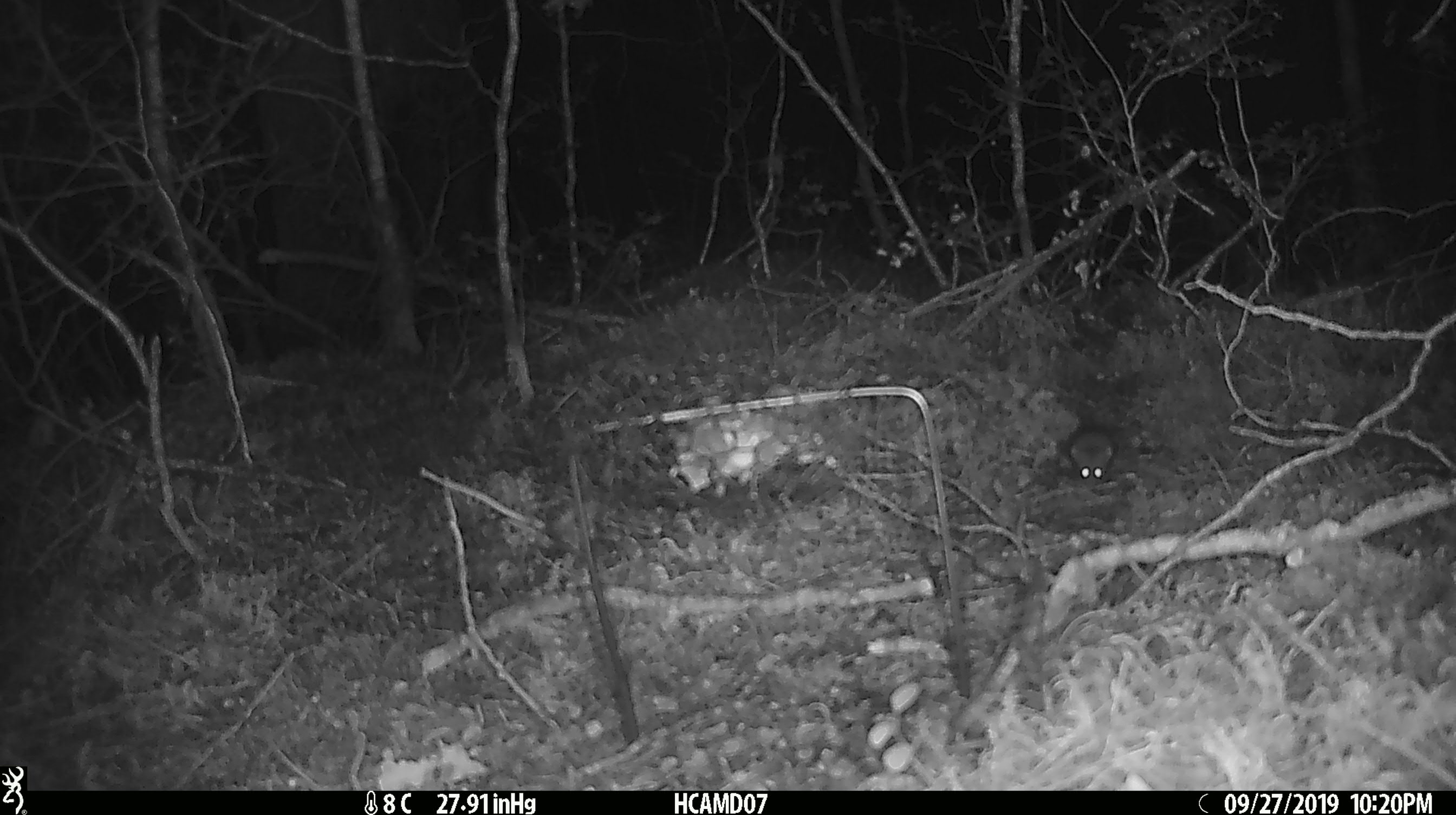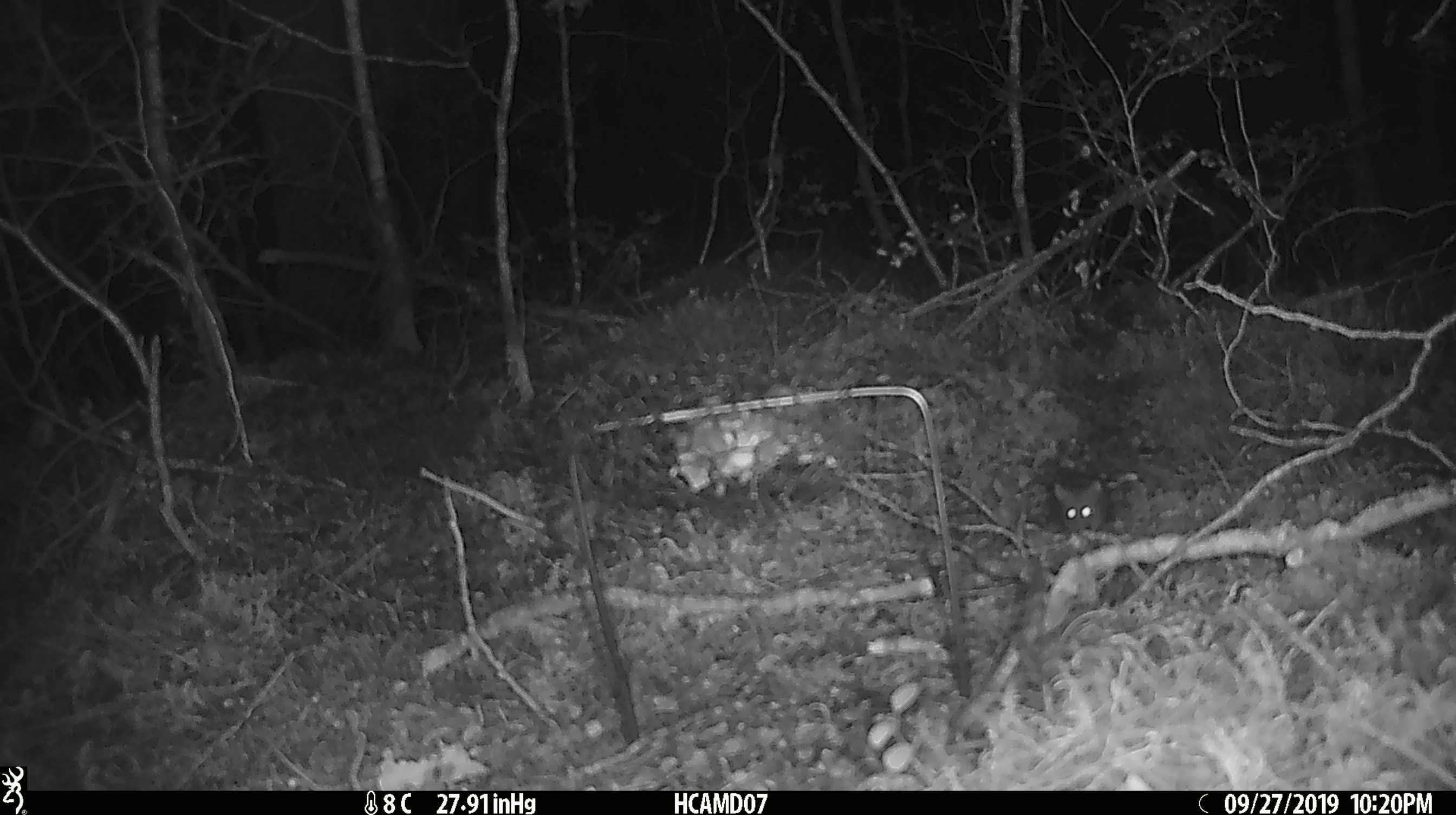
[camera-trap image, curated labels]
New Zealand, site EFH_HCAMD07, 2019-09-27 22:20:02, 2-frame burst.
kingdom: Animalia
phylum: Chordata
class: Mammalia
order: Rodentia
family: Muridae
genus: Mus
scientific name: Mus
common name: mouse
Mouse (Mus).